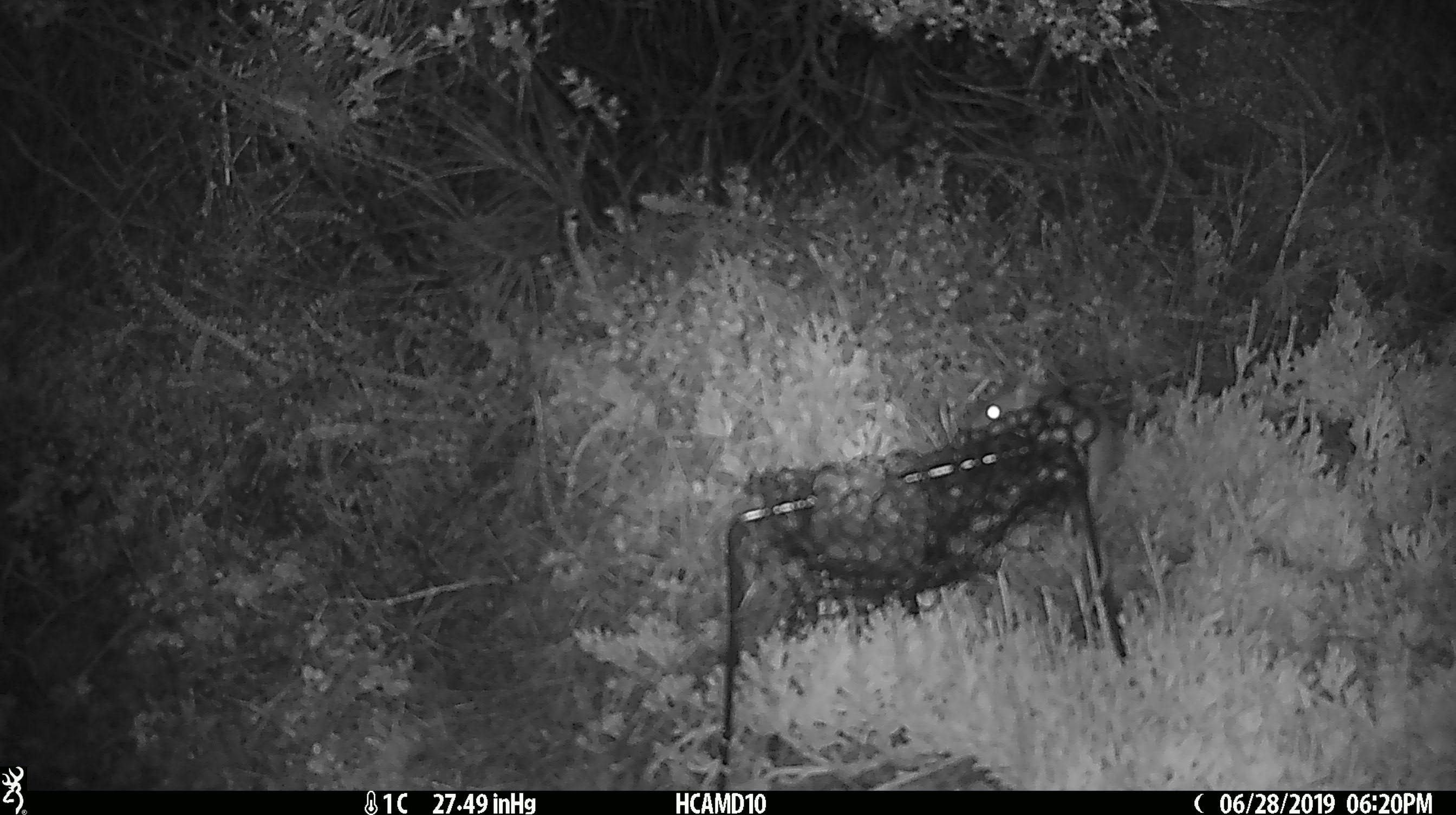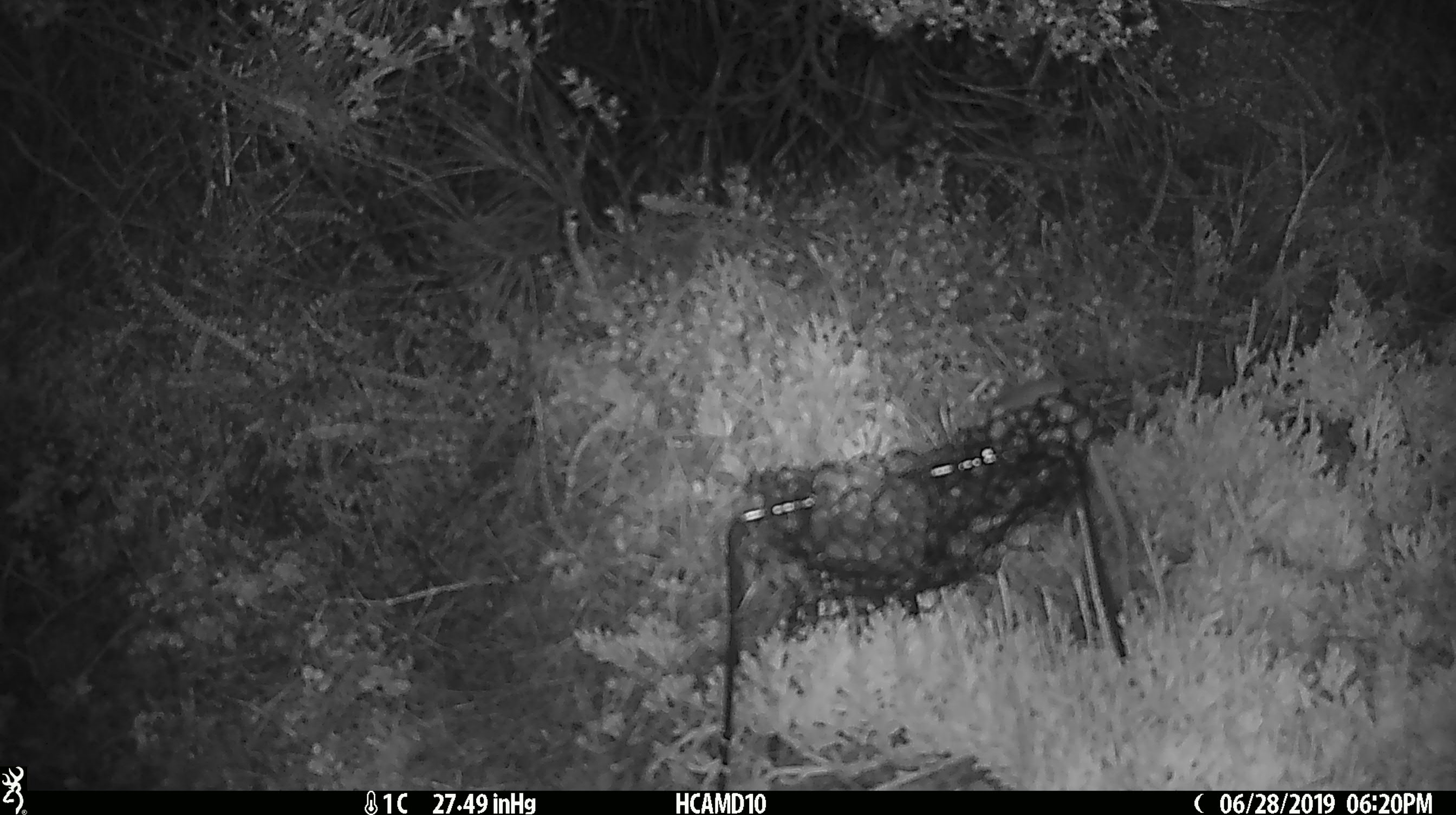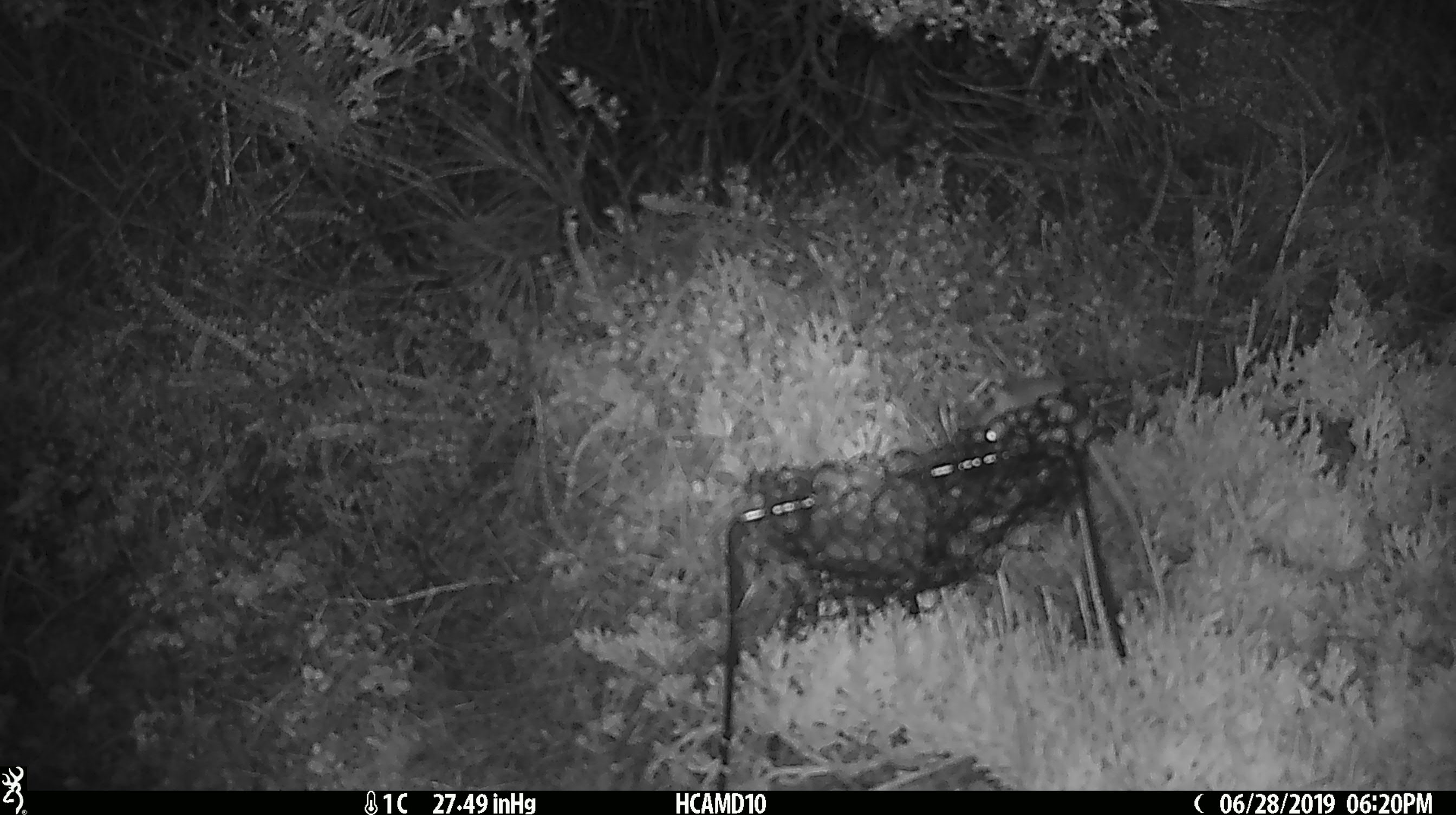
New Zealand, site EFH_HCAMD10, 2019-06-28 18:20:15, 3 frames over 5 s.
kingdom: Animalia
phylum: Chordata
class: Mammalia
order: Rodentia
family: Muridae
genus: Mus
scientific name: Mus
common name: mouse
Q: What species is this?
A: Mouse (Mus).